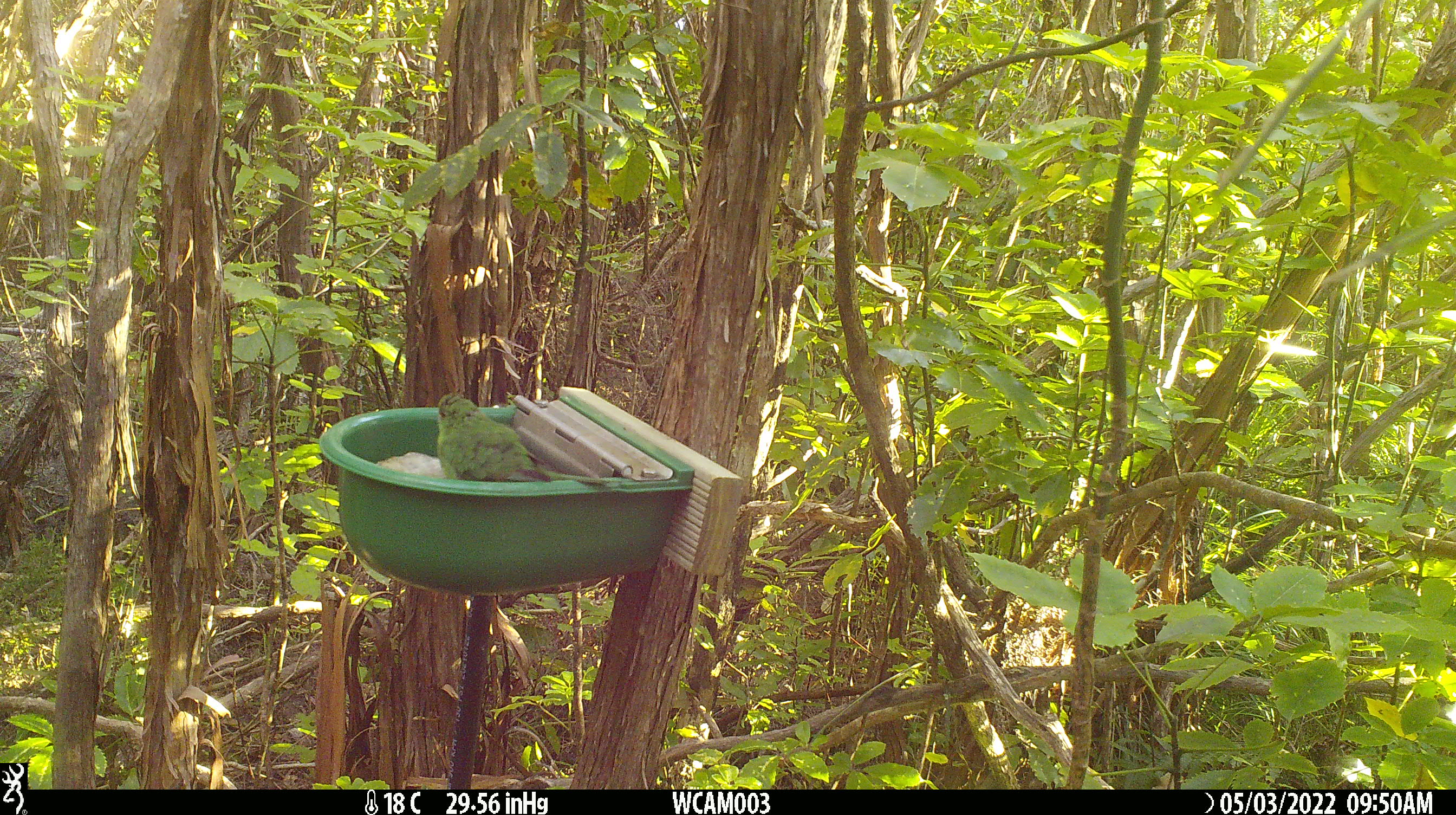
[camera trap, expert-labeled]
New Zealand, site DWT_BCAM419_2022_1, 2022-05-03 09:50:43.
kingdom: Animalia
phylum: Chordata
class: Aves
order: Psittaciformes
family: Psittaculidae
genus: Cyanoramphus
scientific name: Cyanoramphus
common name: parakeet